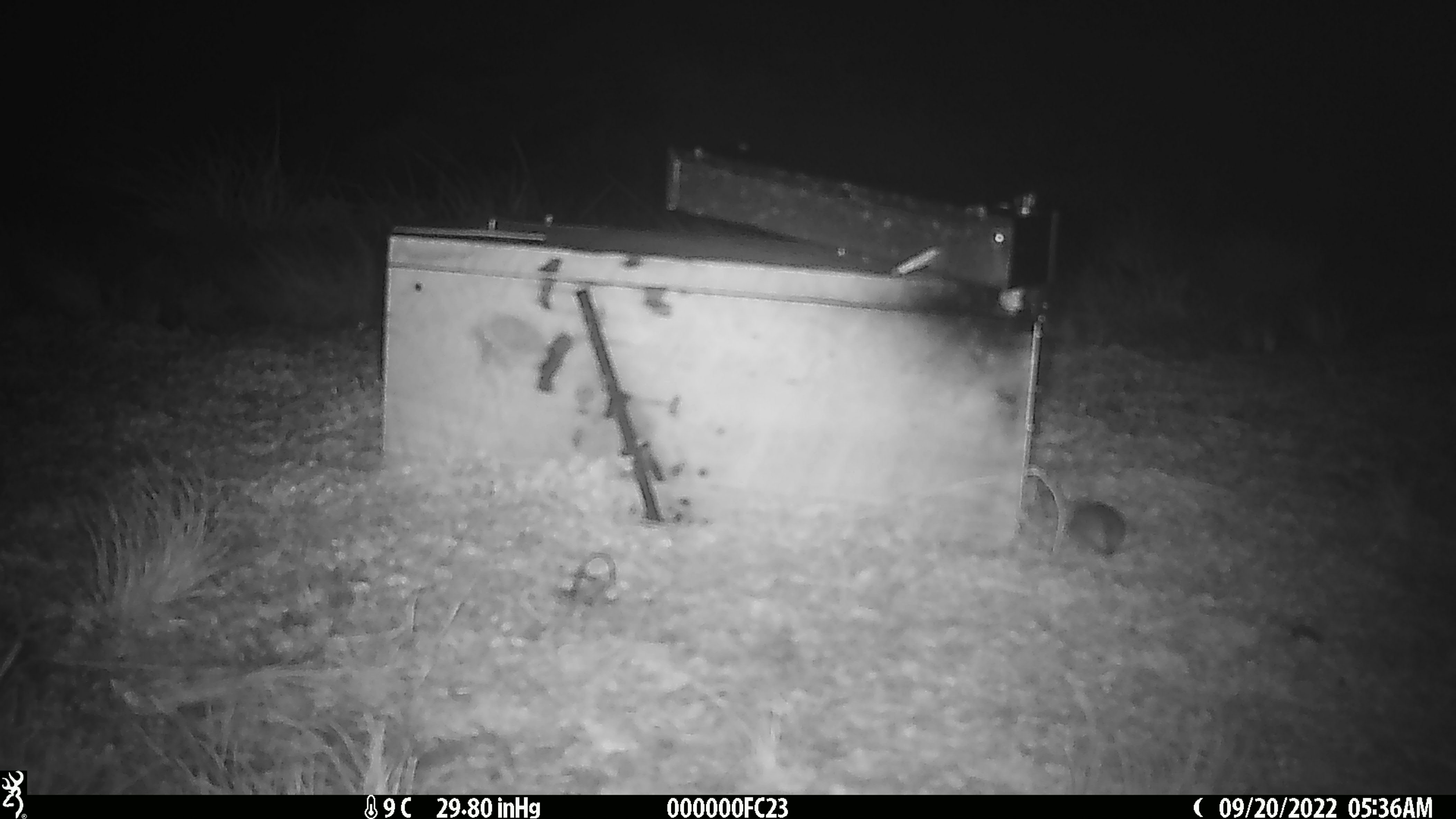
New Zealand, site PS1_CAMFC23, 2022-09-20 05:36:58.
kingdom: Animalia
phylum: Chordata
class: Mammalia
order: Rodentia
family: Muridae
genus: Mus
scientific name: Mus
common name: mouse